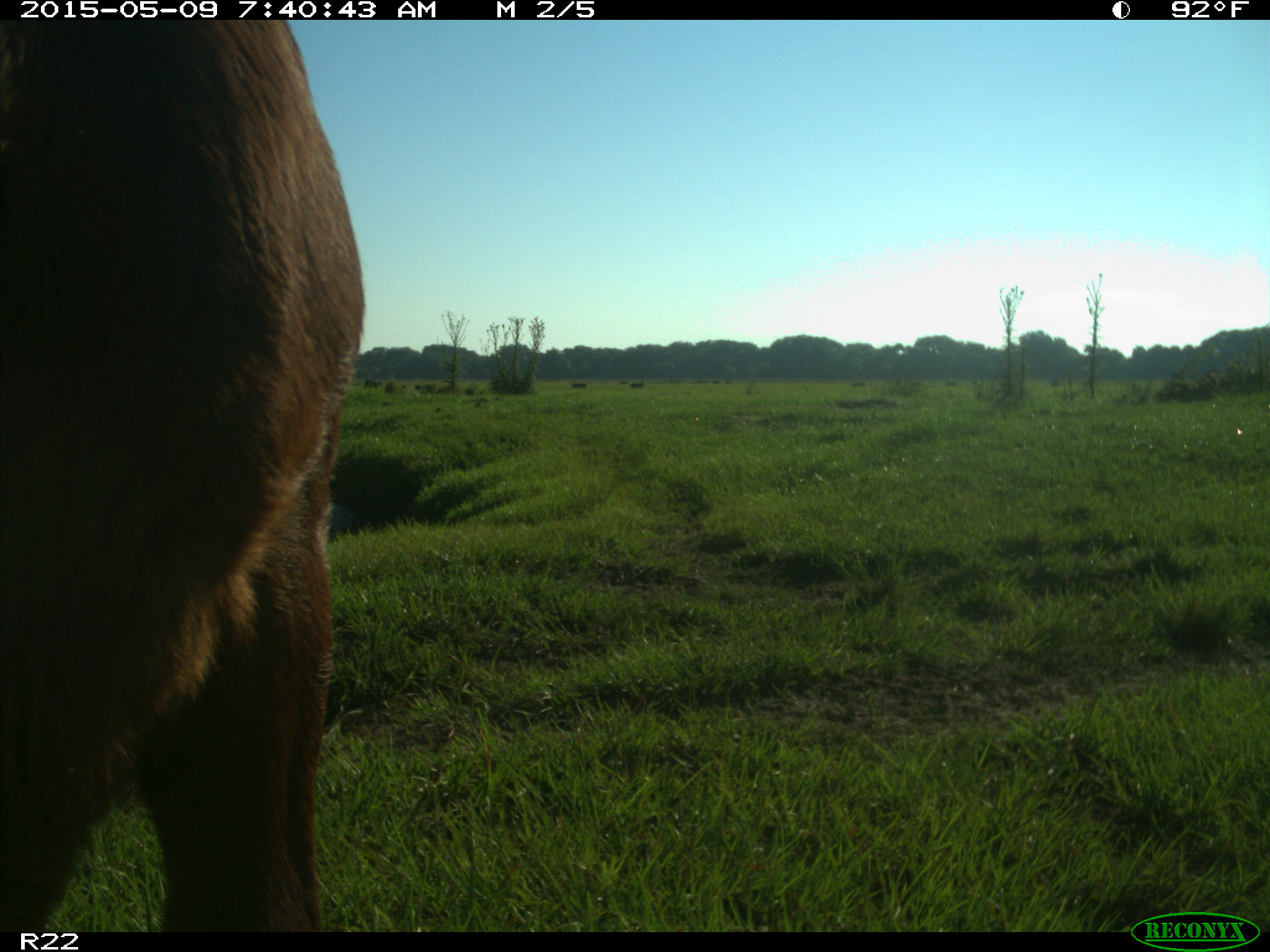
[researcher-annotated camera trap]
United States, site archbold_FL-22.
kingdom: Animalia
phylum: Chordata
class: Mammalia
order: Artiodactyla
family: Bovidae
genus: Bos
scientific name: Bos taurus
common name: domestic cow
Bos taurus (domestic cow).